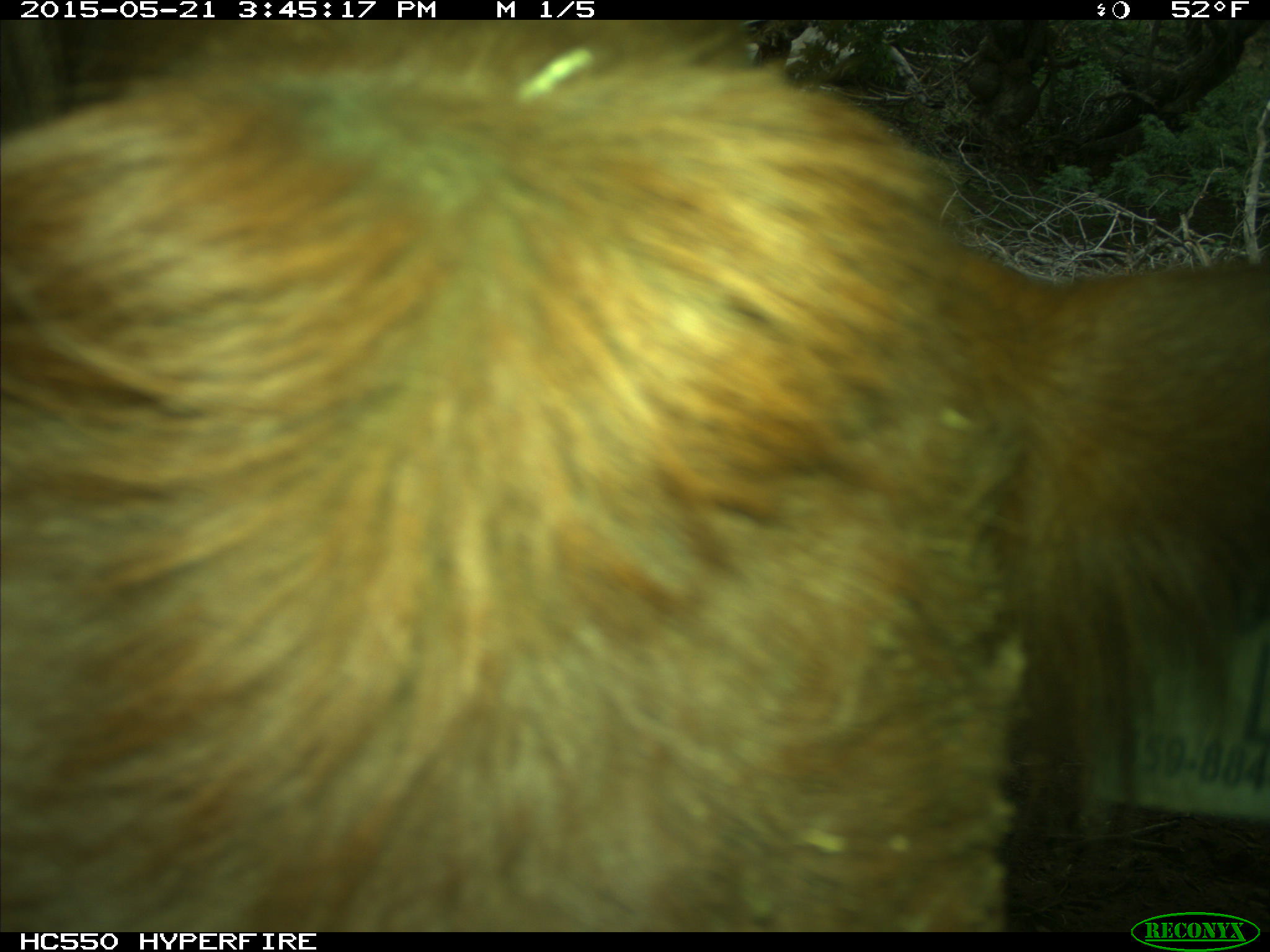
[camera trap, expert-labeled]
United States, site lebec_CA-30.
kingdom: Animalia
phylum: Chordata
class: Mammalia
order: Artiodactyla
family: Bovidae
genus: Bos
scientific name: Bos taurus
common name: domestic cow